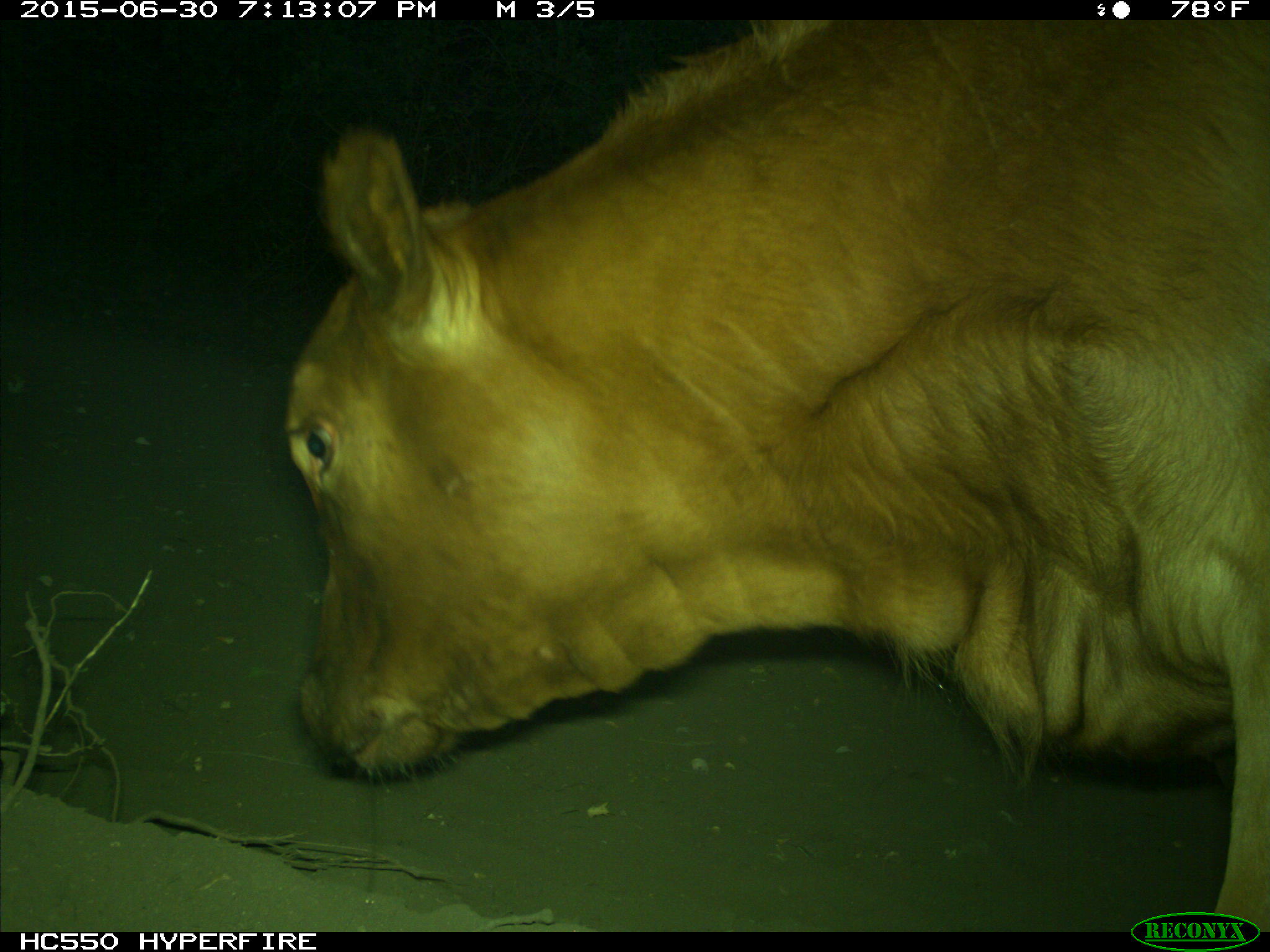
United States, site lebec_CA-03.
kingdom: Animalia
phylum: Chordata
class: Mammalia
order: Artiodactyla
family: Bovidae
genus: Bos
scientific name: Bos taurus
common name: domestic cow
Bos taurus (domestic cow).